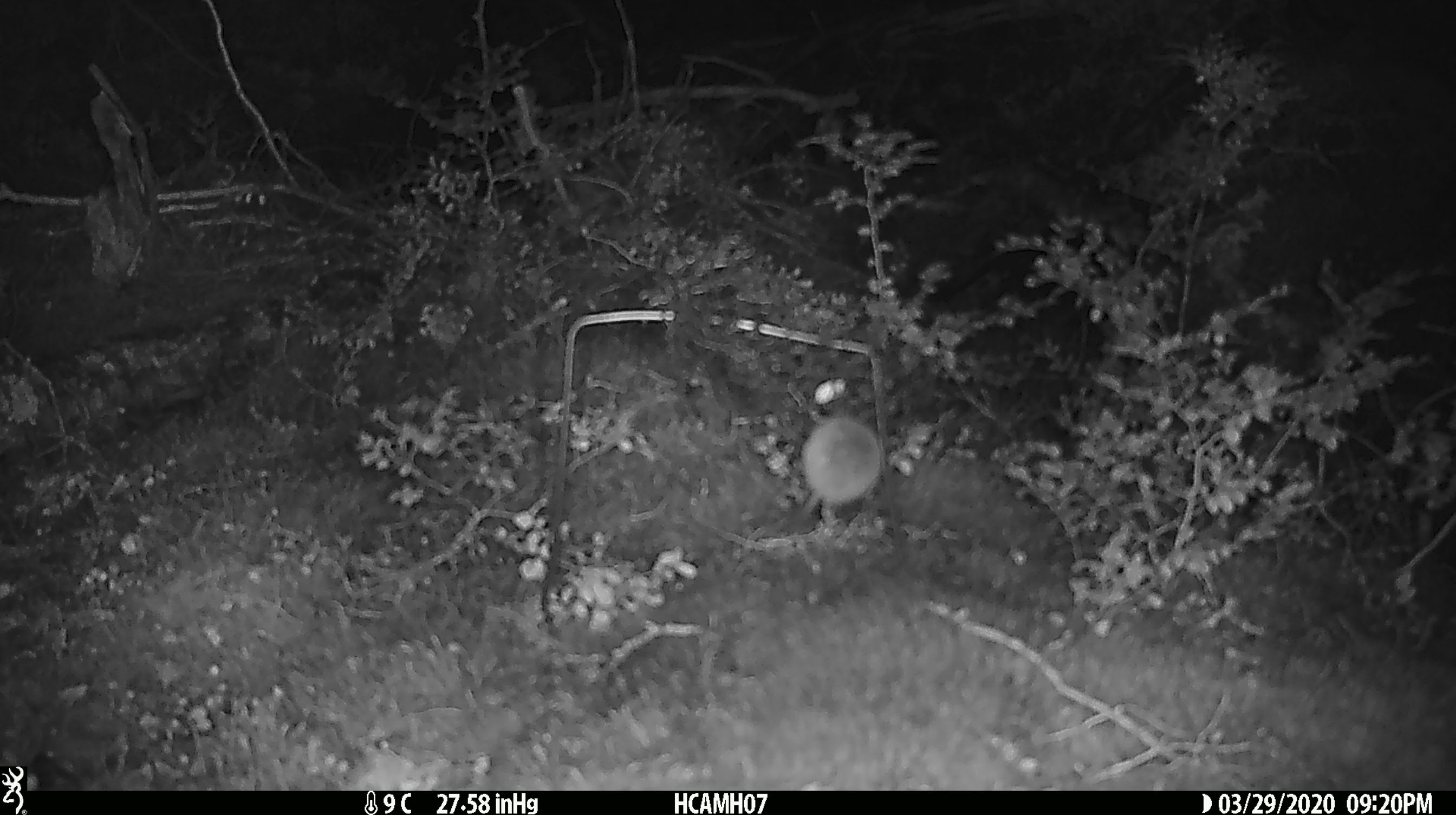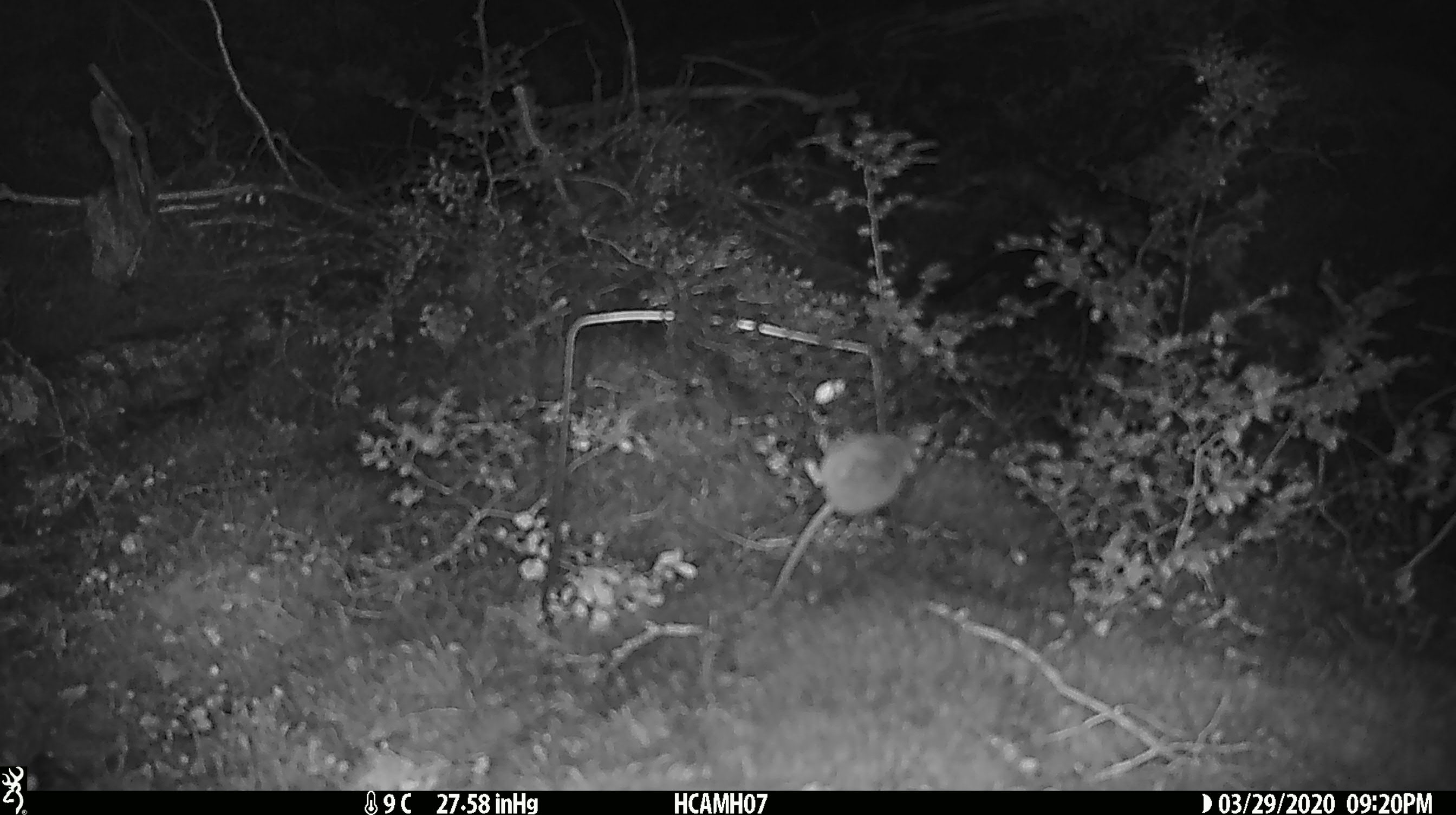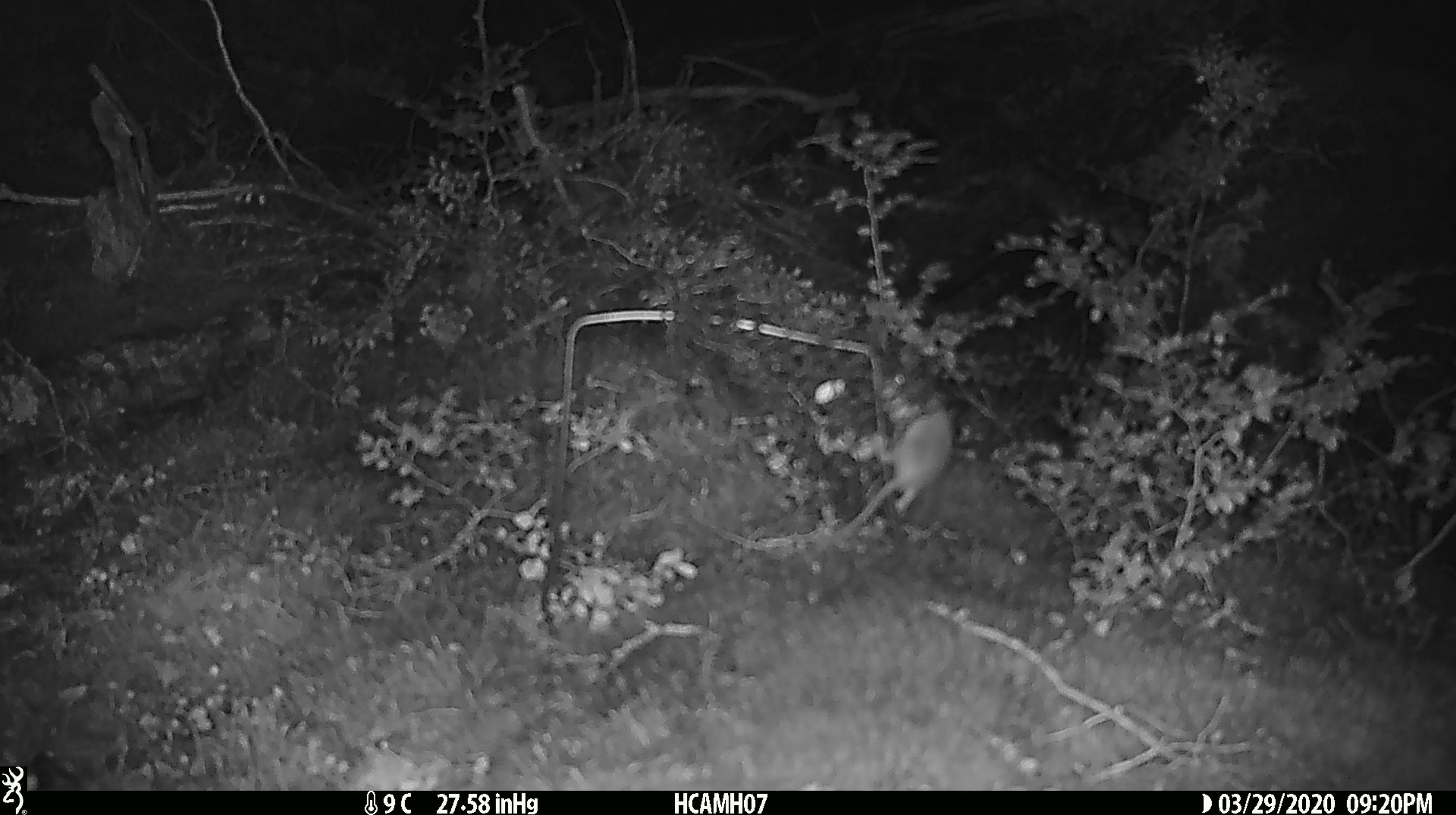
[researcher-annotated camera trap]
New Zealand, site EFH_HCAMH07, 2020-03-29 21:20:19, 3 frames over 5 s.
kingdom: Animalia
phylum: Chordata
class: Mammalia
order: Rodentia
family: Muridae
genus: Mus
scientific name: Mus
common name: mouse